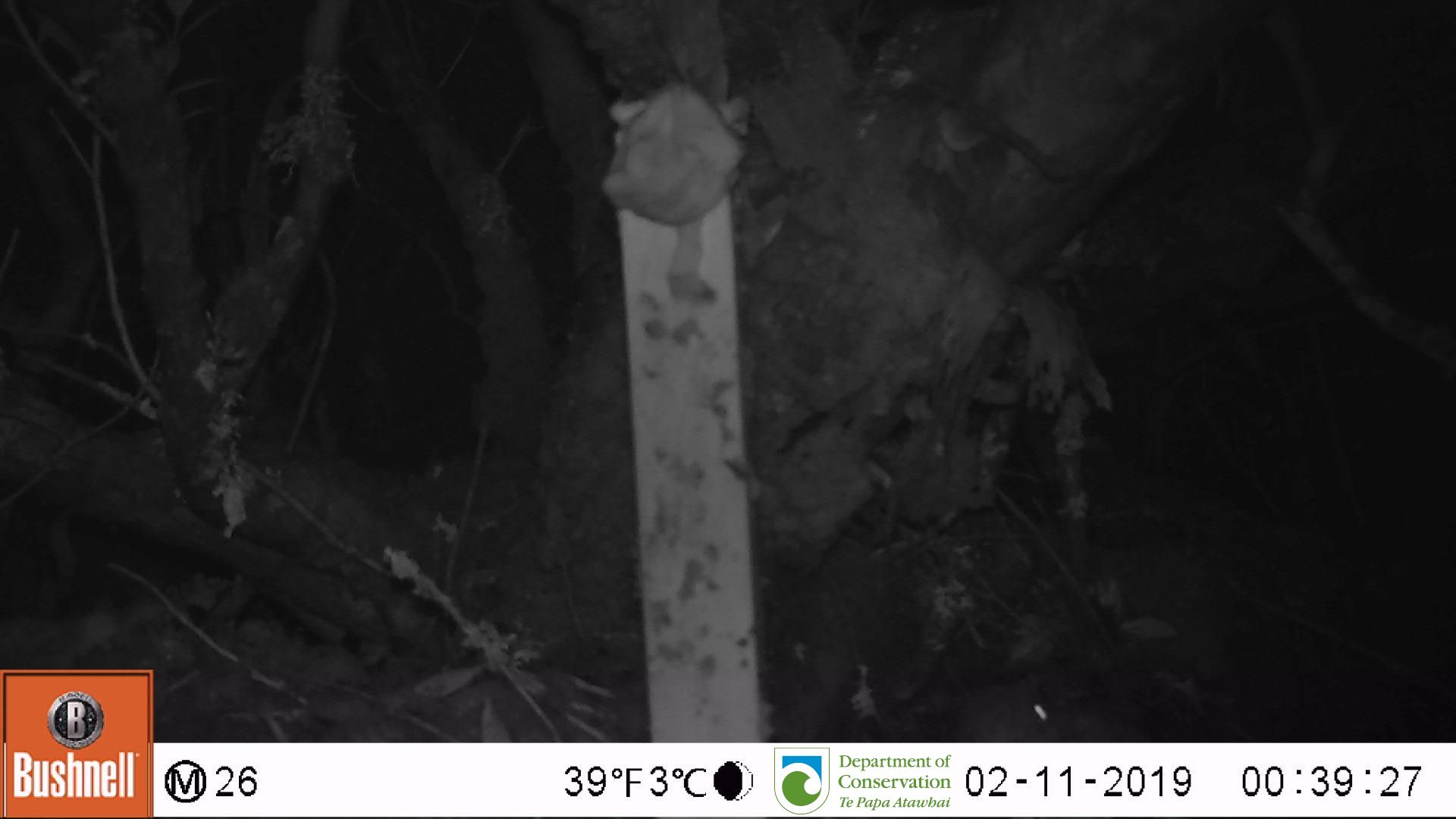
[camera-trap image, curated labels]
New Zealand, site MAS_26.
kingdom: Animalia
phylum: Chordata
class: Mammalia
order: Rodentia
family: Muridae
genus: Mus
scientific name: Mus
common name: mouse